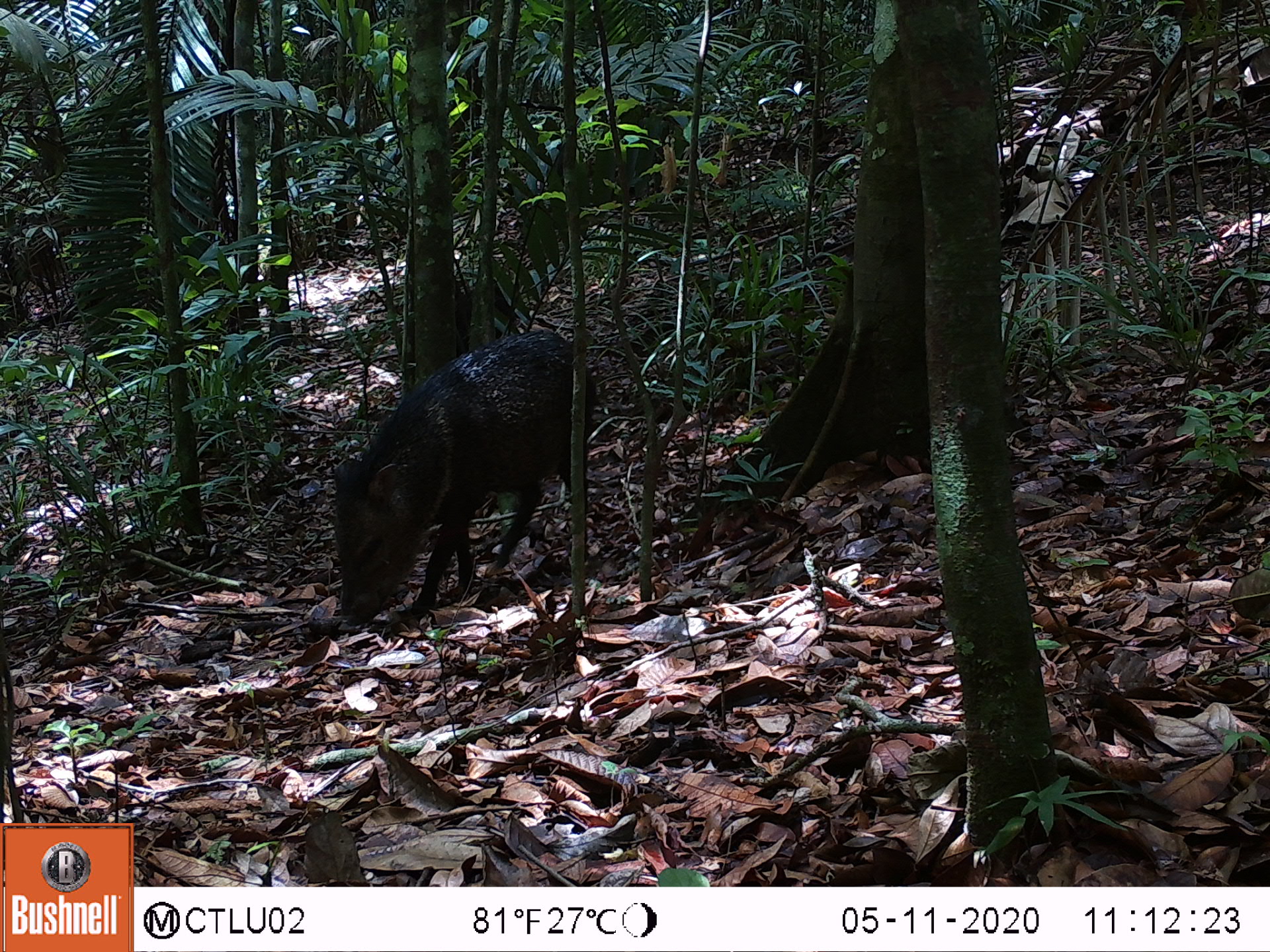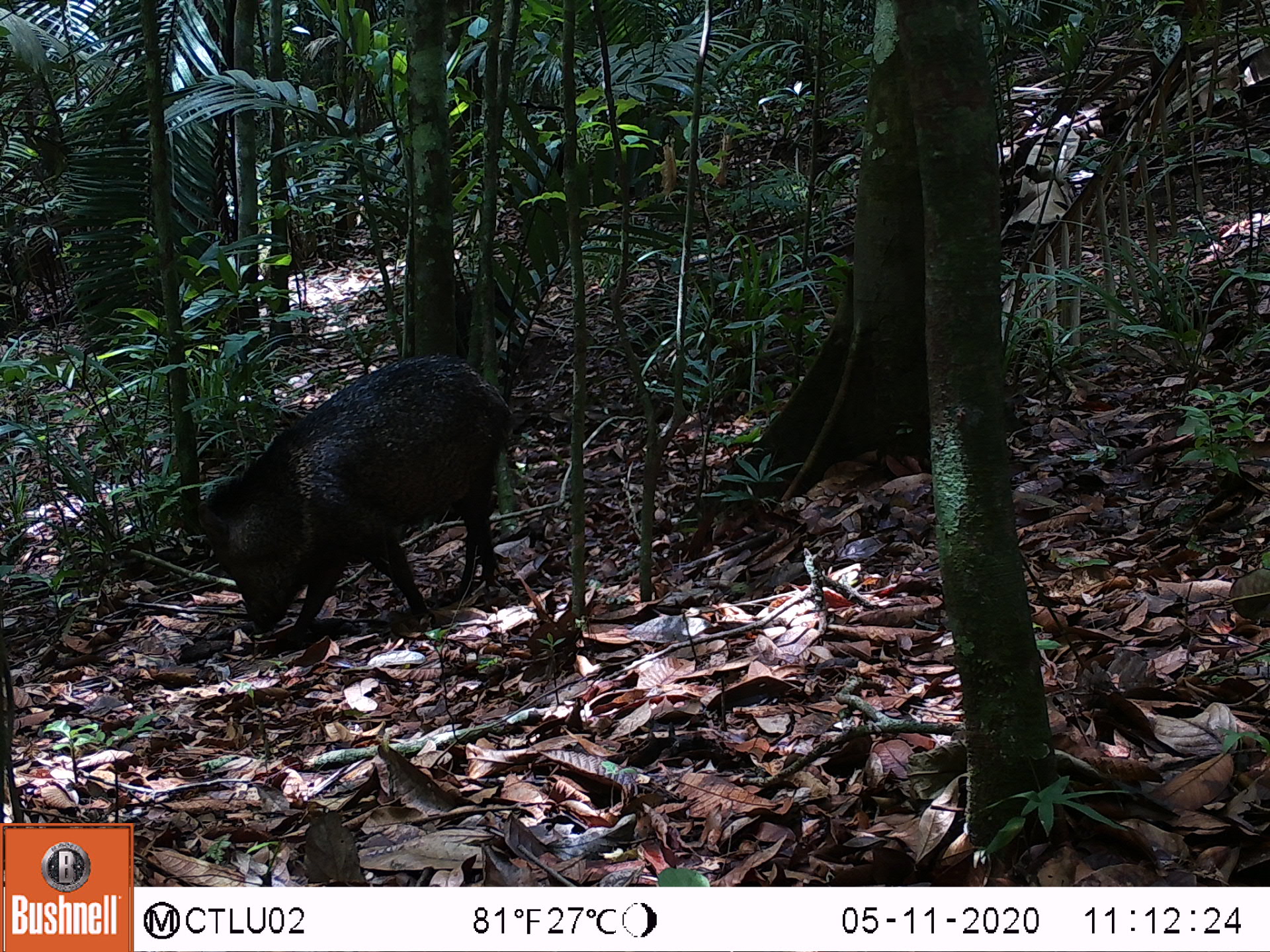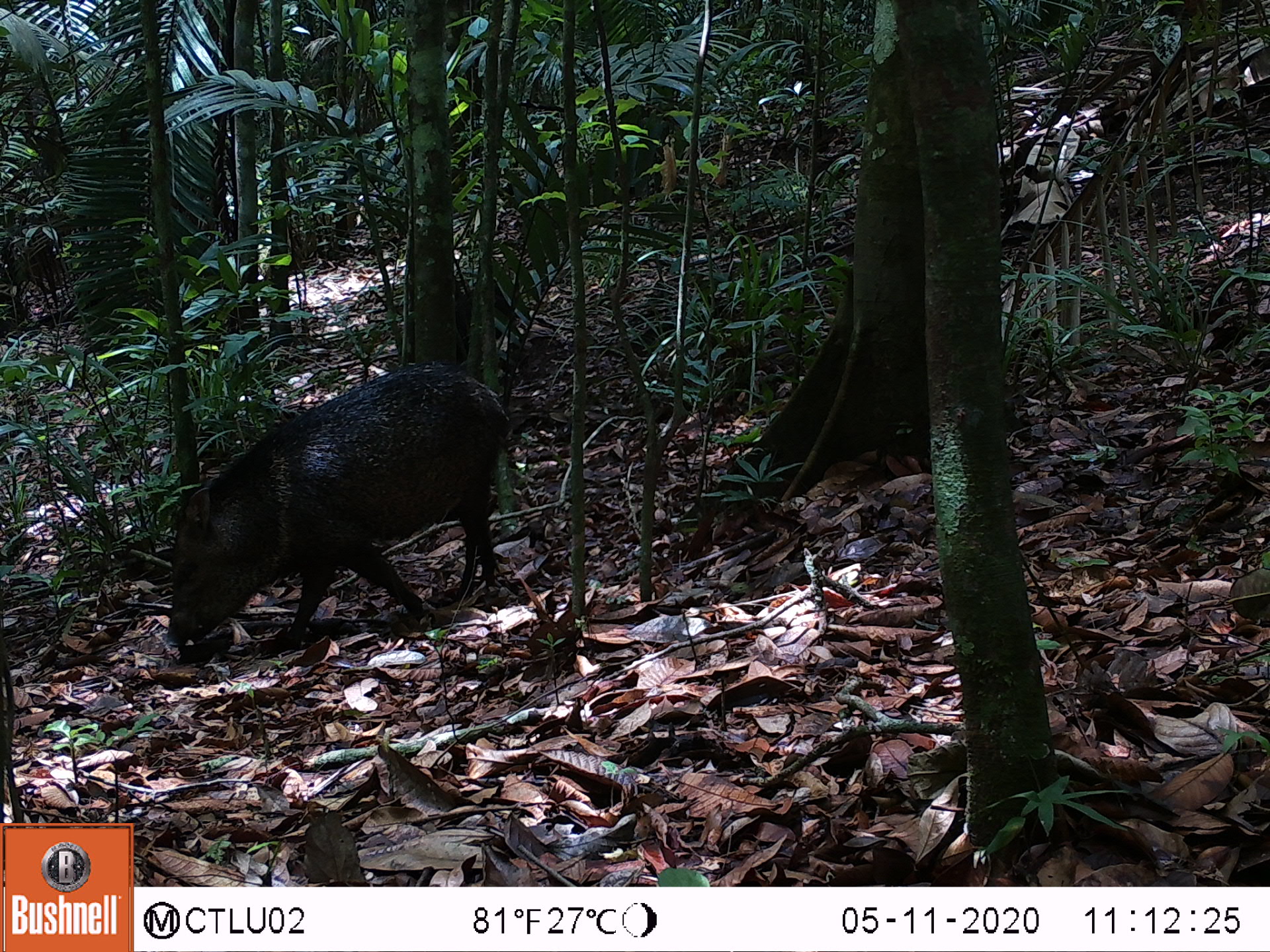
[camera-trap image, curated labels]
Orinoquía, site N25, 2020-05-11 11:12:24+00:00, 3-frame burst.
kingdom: Animalia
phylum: Chordata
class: Mammalia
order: Artiodactyla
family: Tayassuidae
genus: Pecari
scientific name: Pecari tajacu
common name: collared peccary